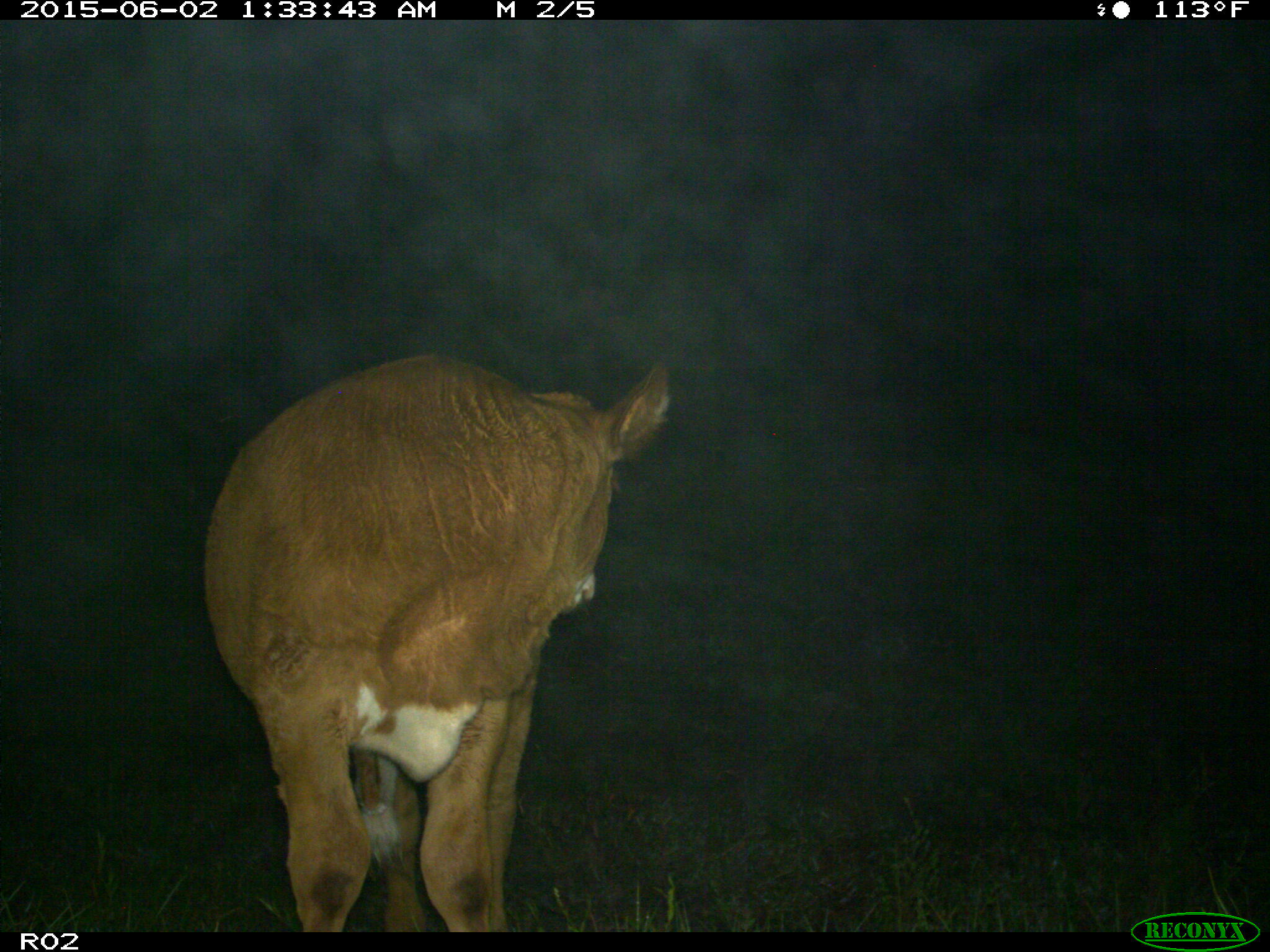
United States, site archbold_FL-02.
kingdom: Animalia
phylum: Chordata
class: Mammalia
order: Artiodactyla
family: Bovidae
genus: Bos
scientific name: Bos taurus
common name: domestic cow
Bos taurus (domestic cow).